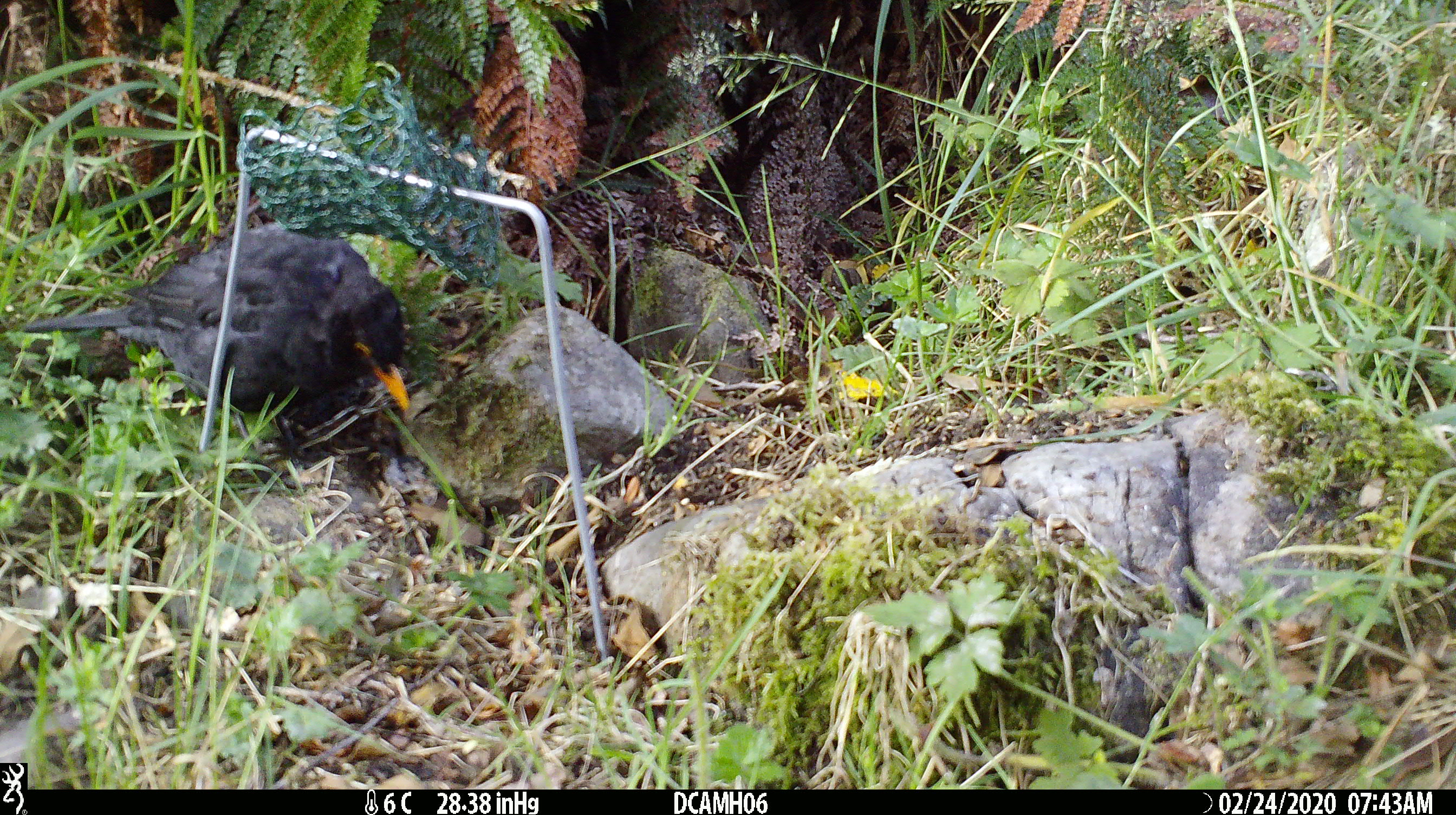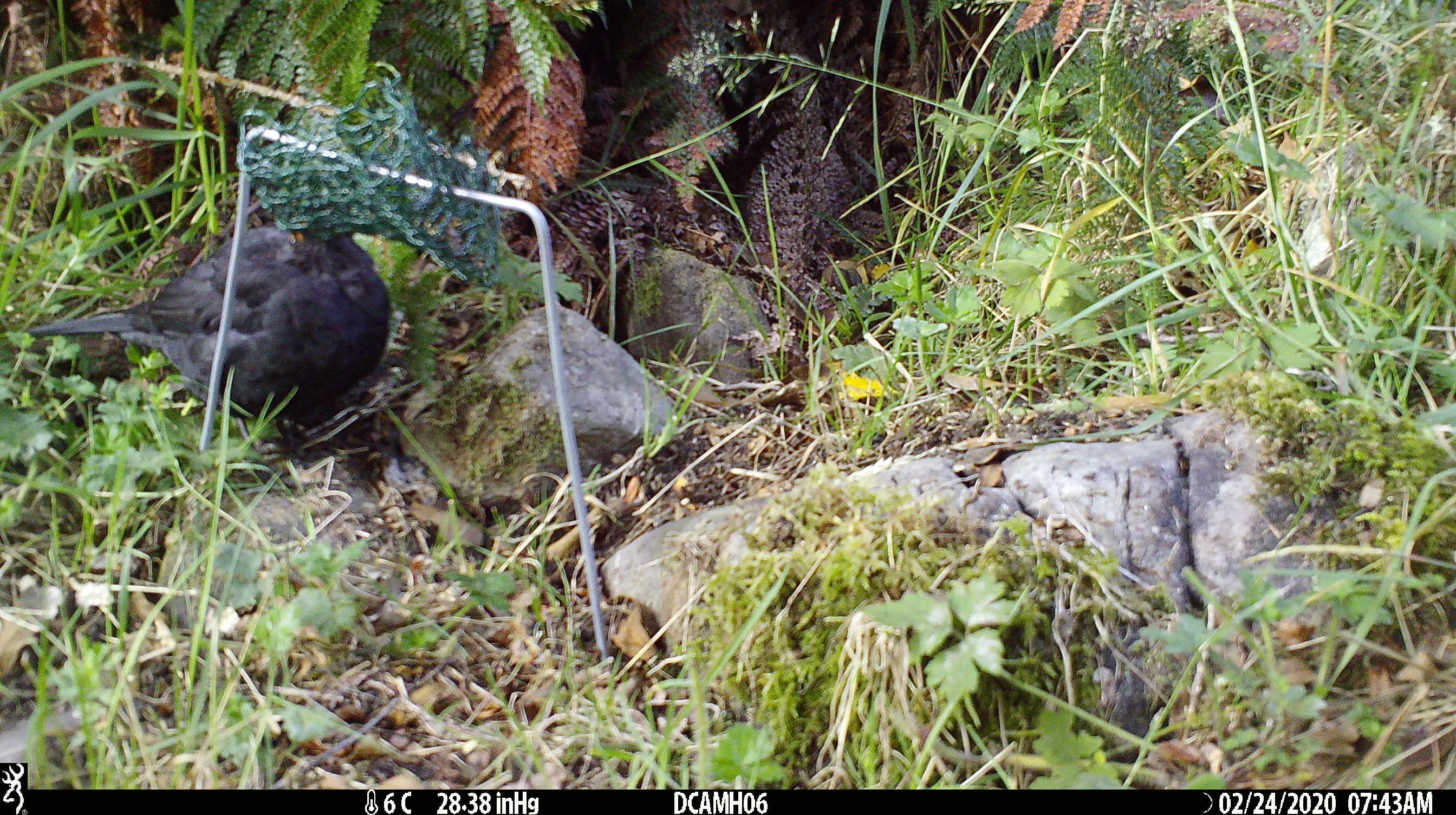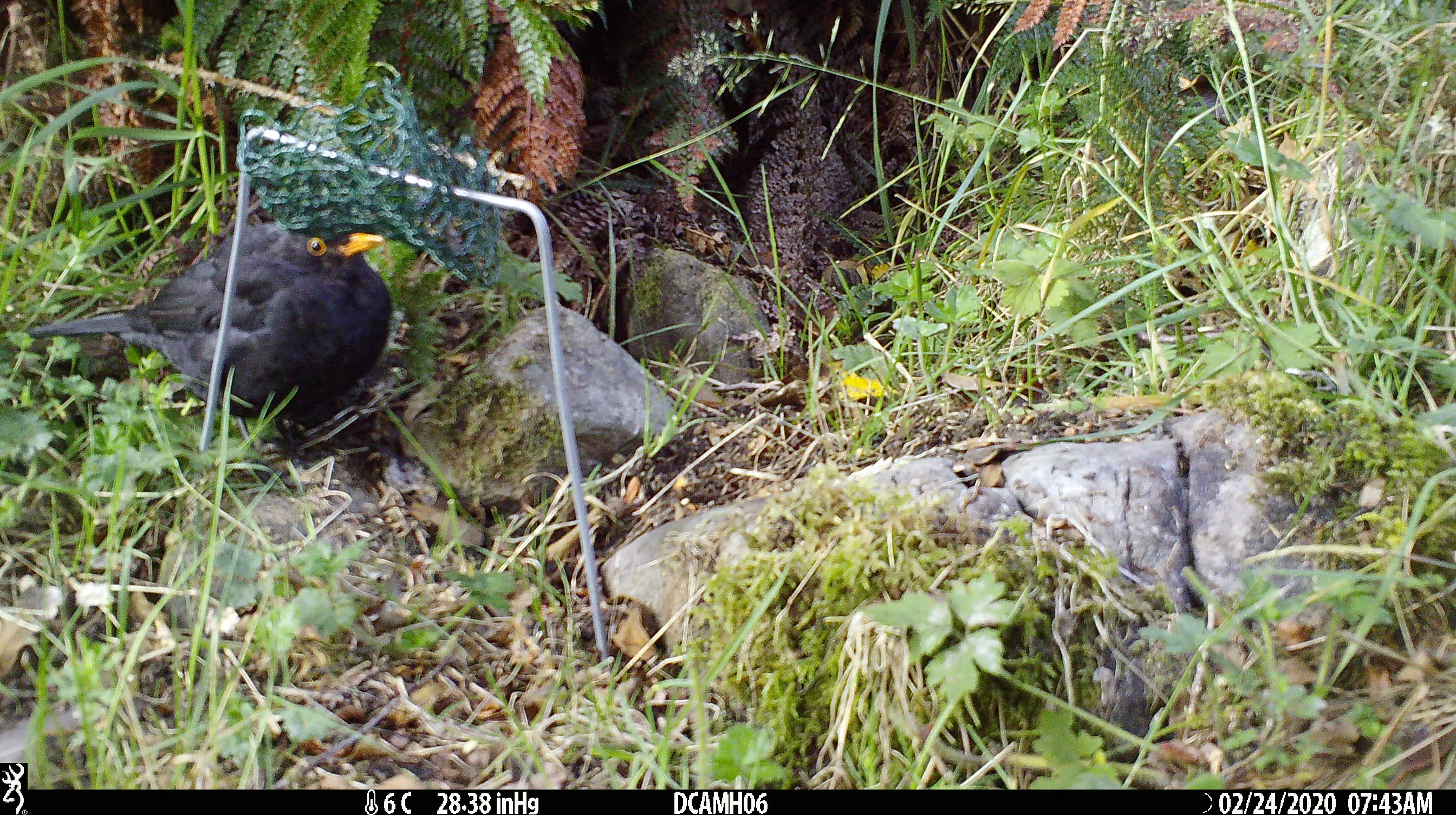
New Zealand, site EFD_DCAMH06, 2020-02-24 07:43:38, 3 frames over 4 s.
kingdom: Animalia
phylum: Chordata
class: Aves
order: Passeriformes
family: Turdidae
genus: Turdus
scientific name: Turdus merula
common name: eurasian blackbird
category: blackbird